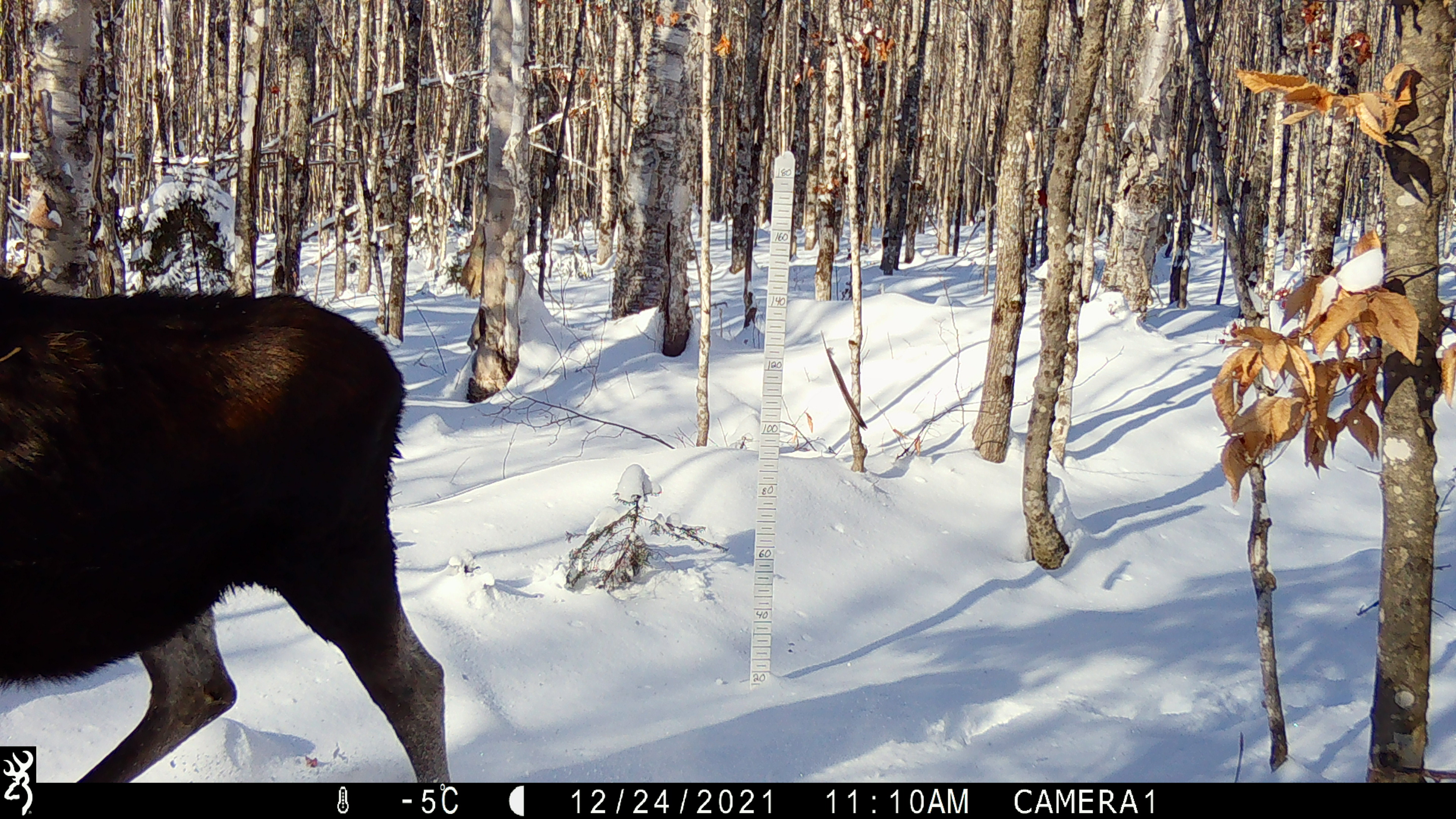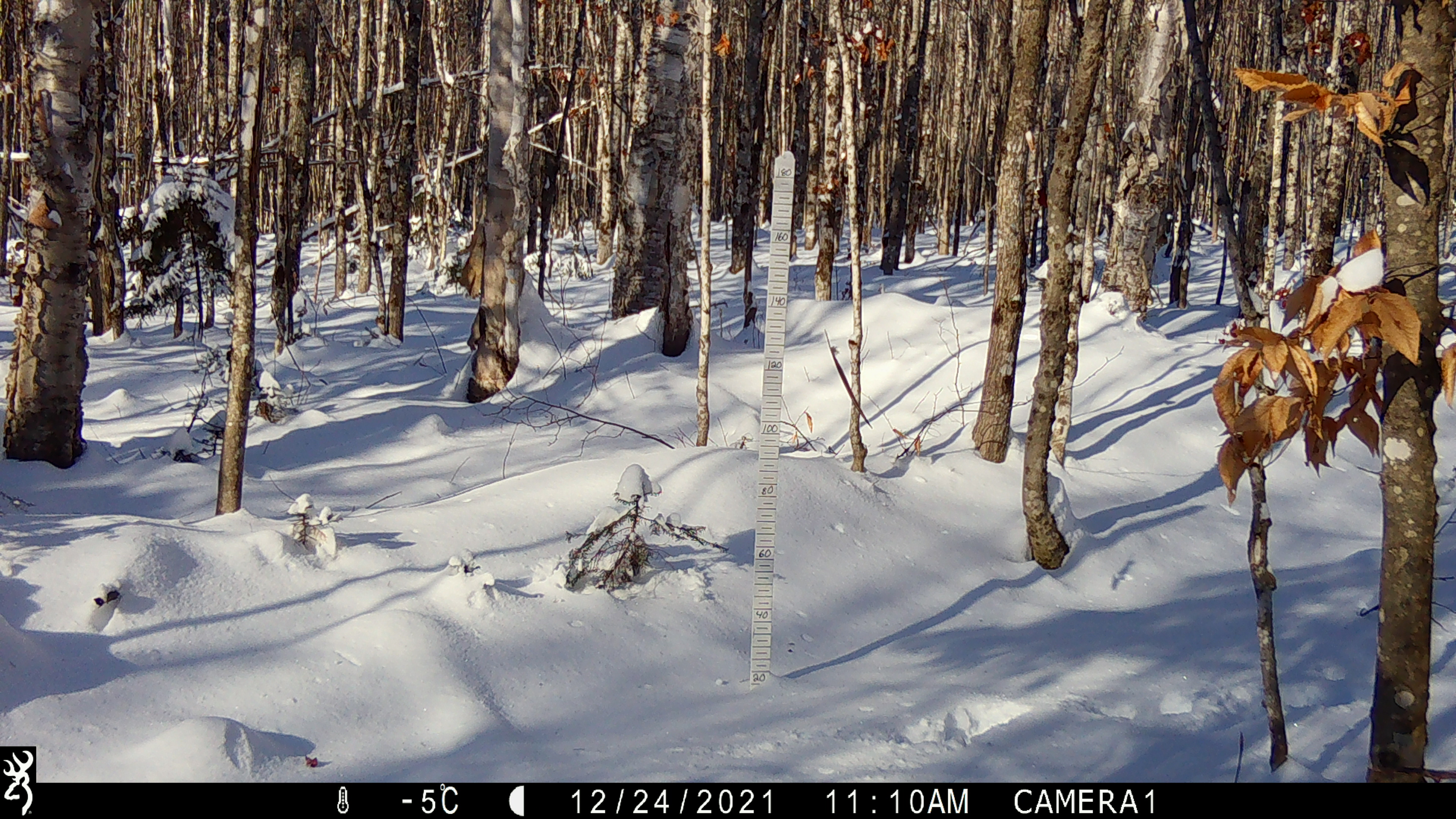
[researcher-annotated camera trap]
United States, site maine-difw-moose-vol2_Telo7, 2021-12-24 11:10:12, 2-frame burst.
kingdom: Animalia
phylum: Chordata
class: Mammalia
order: Artiodactyla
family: Cervidae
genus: Alces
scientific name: Alces alces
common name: moose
Moose (Alces alces).